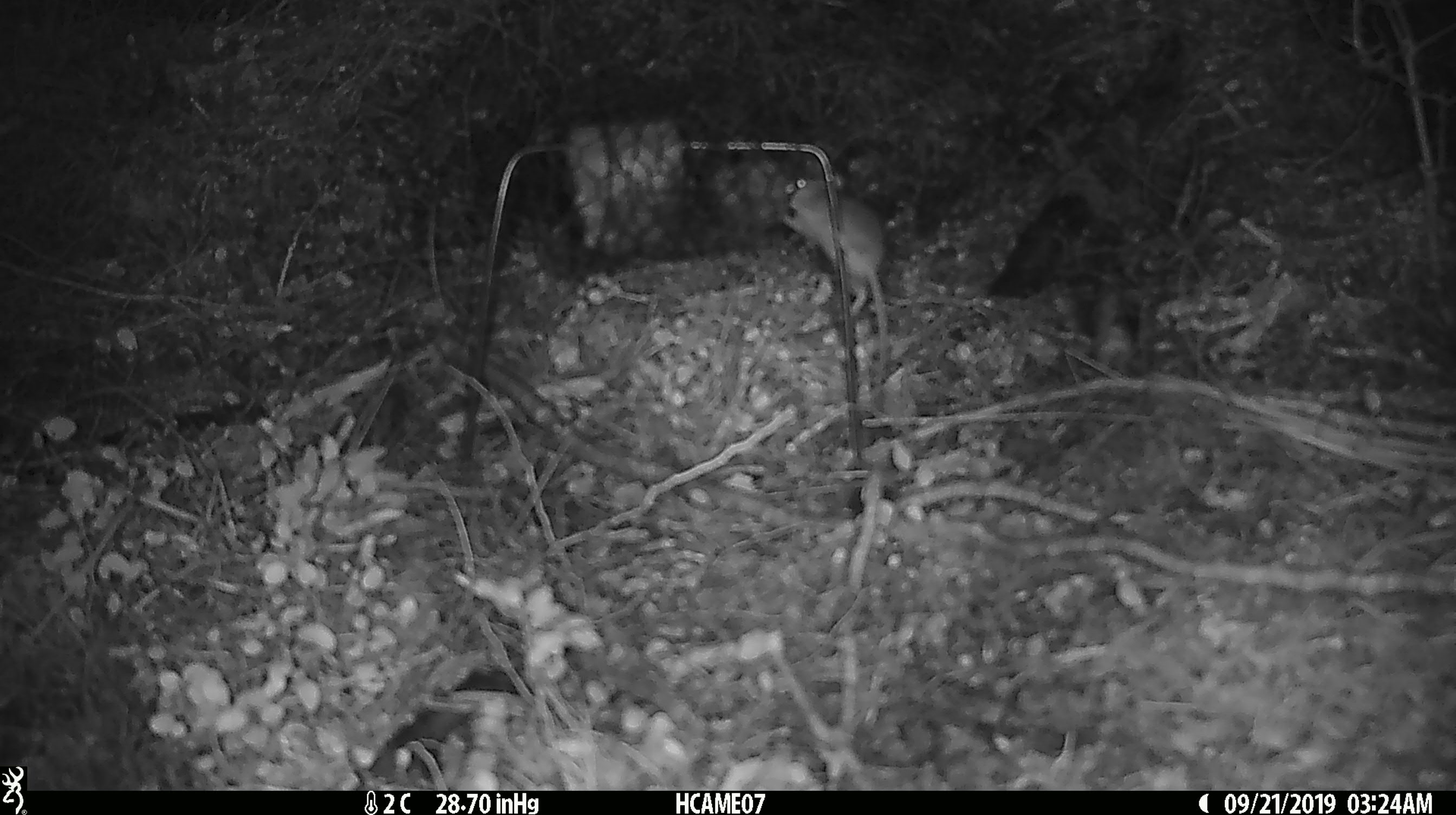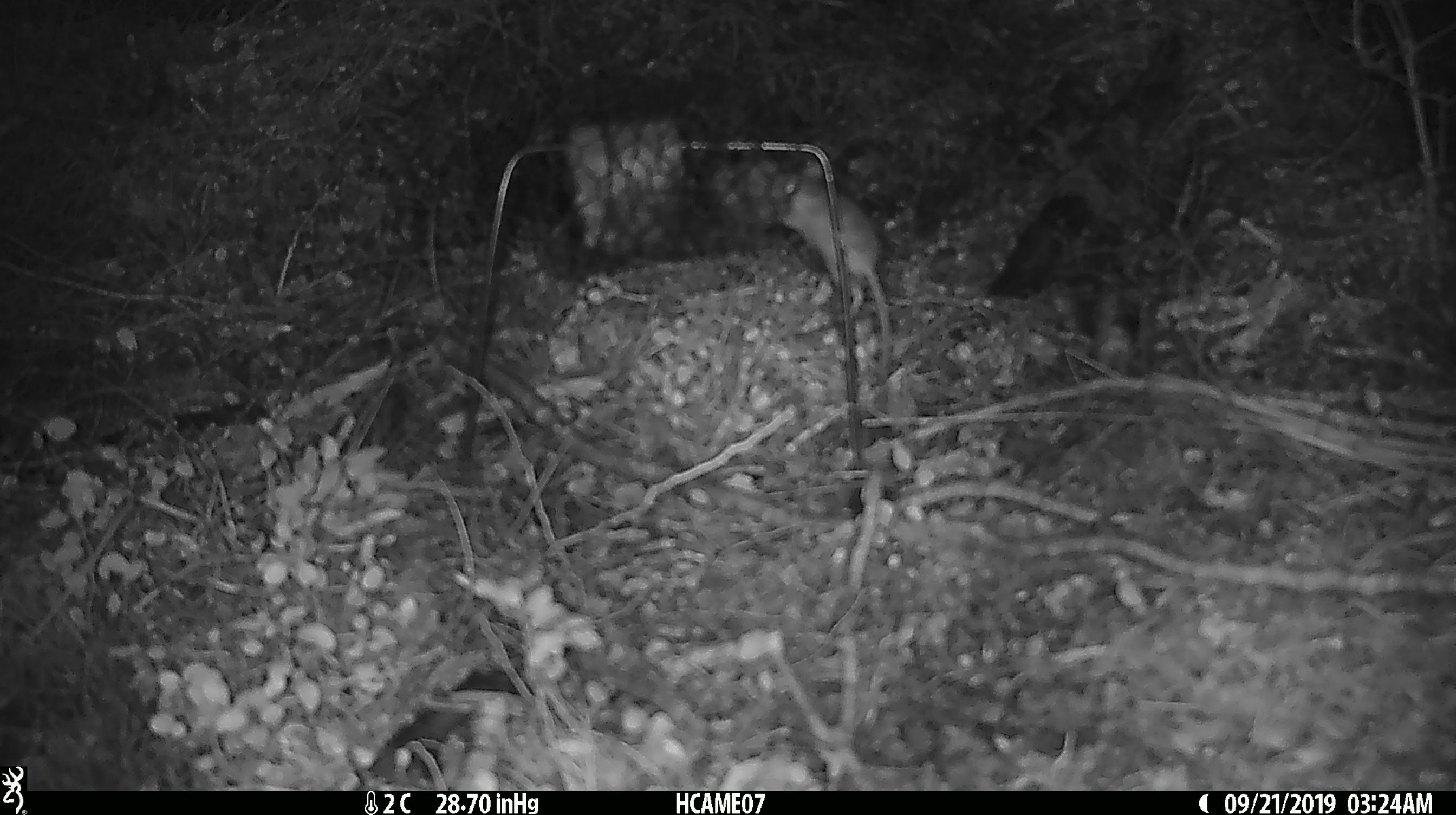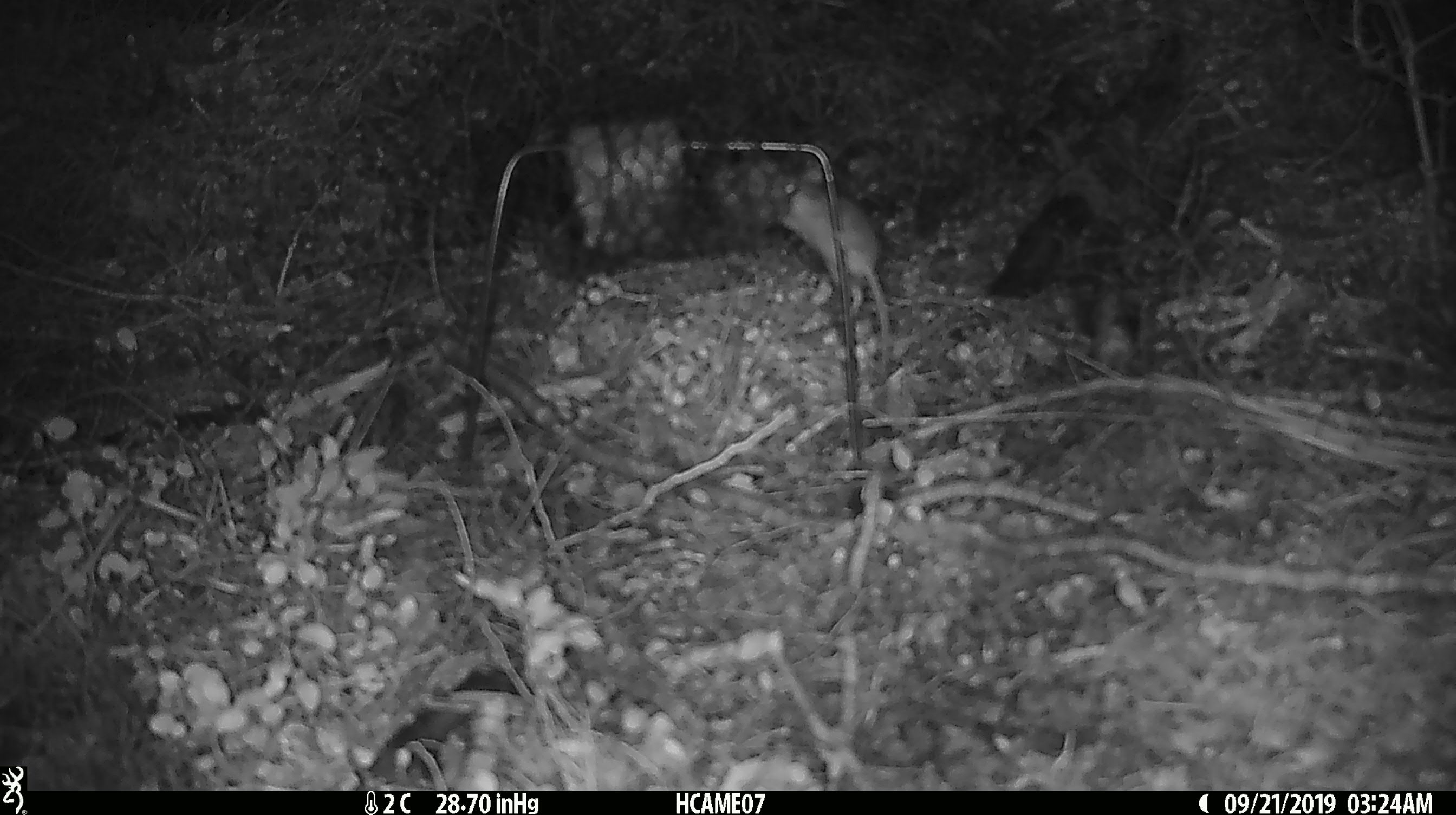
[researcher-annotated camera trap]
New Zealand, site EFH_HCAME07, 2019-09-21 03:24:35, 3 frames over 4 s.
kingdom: Animalia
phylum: Chordata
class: Mammalia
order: Rodentia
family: Muridae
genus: Mus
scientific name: Mus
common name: mouse